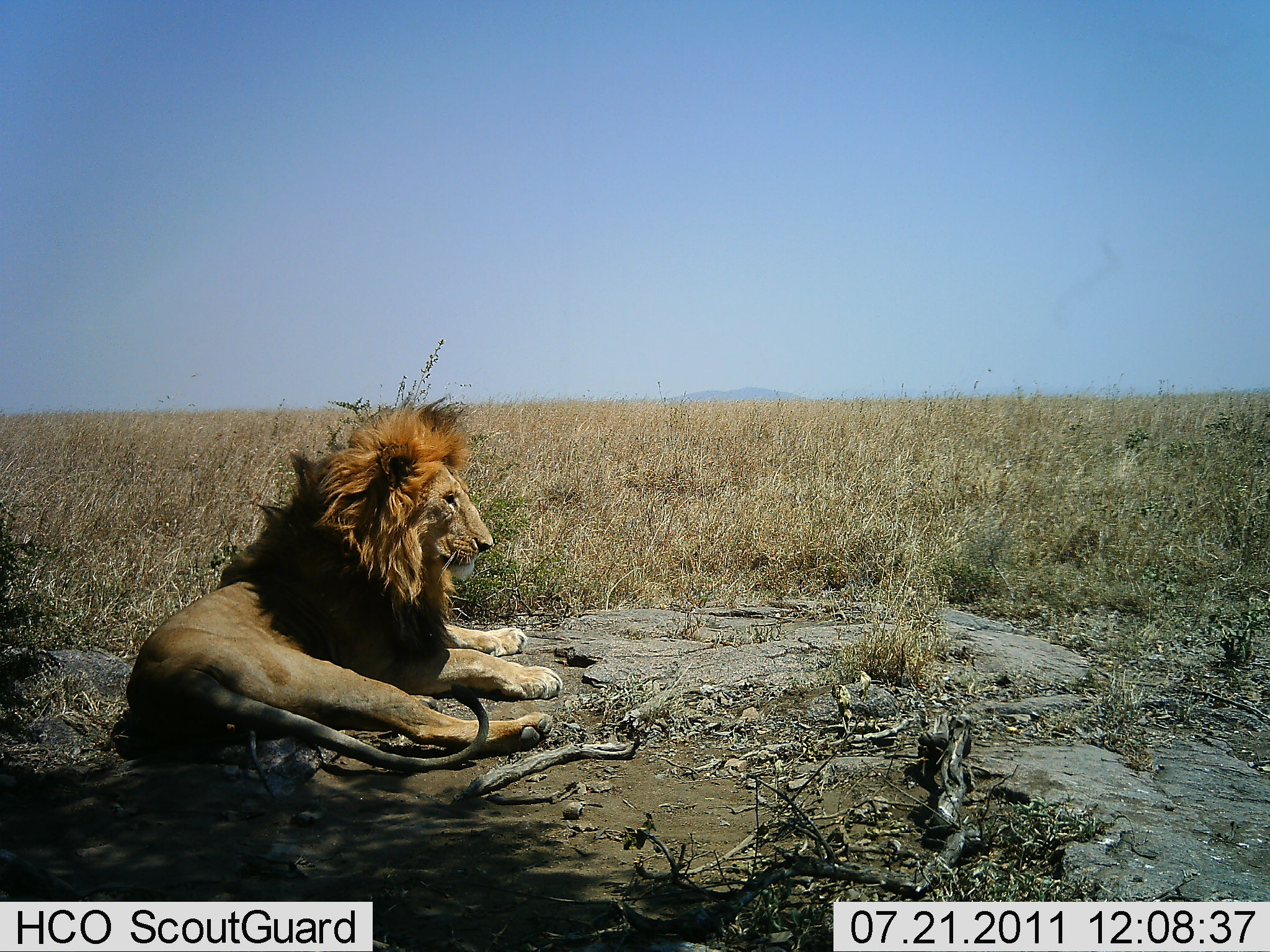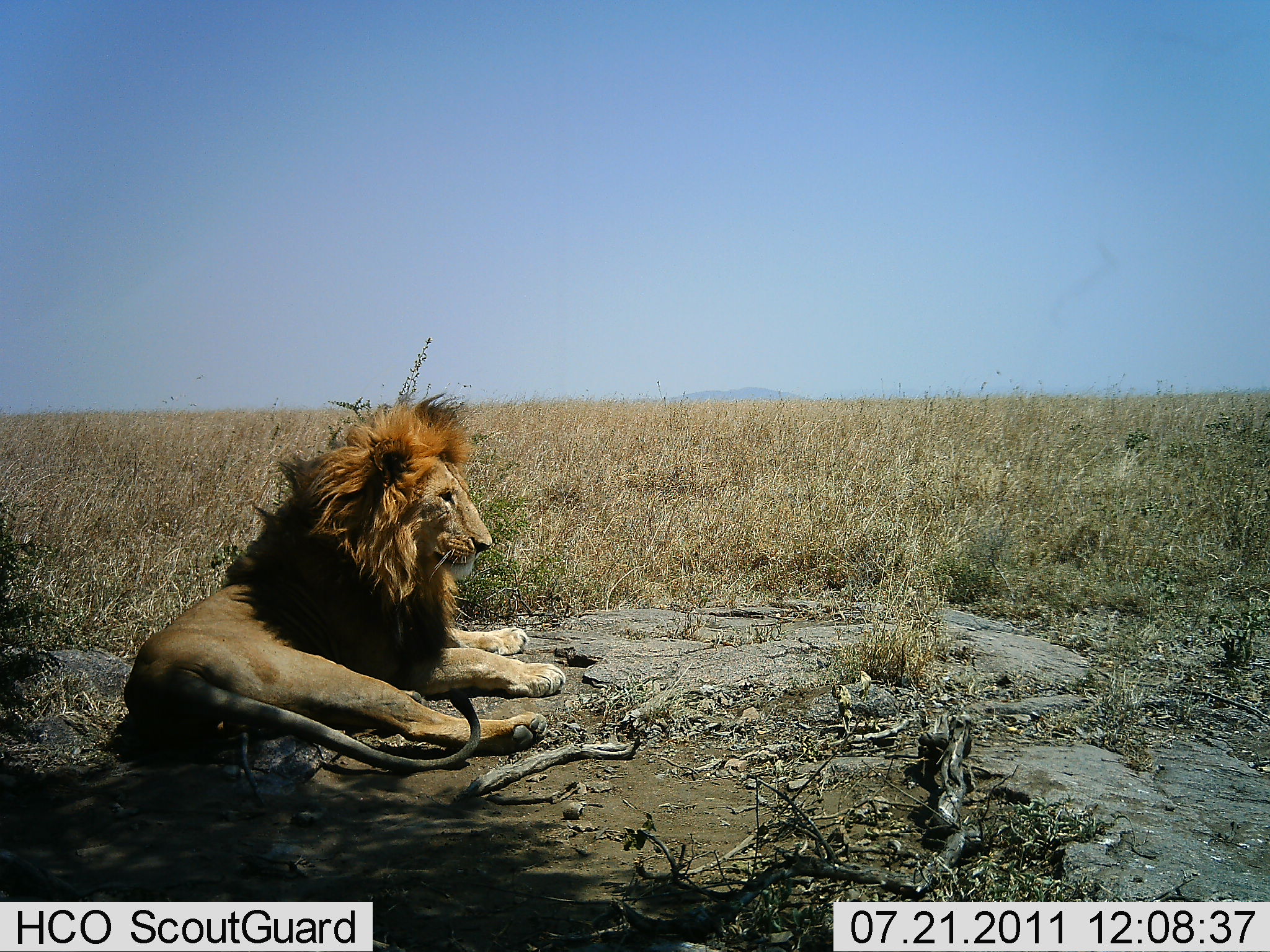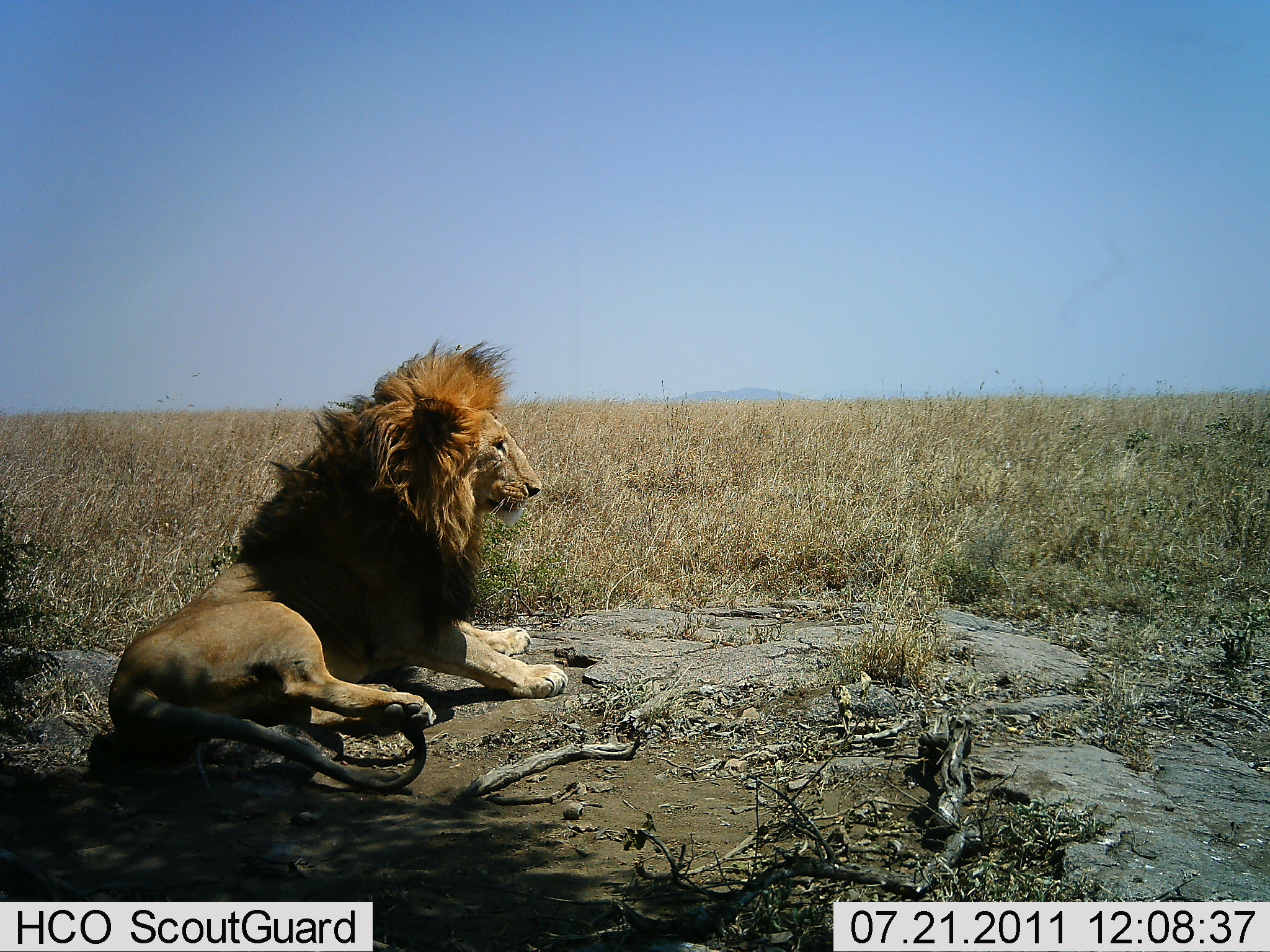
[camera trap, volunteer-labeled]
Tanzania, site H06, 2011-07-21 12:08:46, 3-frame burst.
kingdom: Animalia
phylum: Chordata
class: Mammalia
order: Carnivora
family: Felidae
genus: Panthera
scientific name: Panthera leo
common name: lion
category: lionmale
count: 1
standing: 0%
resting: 100%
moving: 15%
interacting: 0%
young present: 0%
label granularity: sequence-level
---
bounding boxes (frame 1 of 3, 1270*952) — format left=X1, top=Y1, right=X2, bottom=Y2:
animal: left=124, top=394, right=566, bottom=770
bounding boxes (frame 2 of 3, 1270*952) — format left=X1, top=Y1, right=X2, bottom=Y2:
animal: left=122, top=392, right=568, bottom=774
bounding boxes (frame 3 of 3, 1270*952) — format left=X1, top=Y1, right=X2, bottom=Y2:
animal: left=105, top=338, right=571, bottom=793